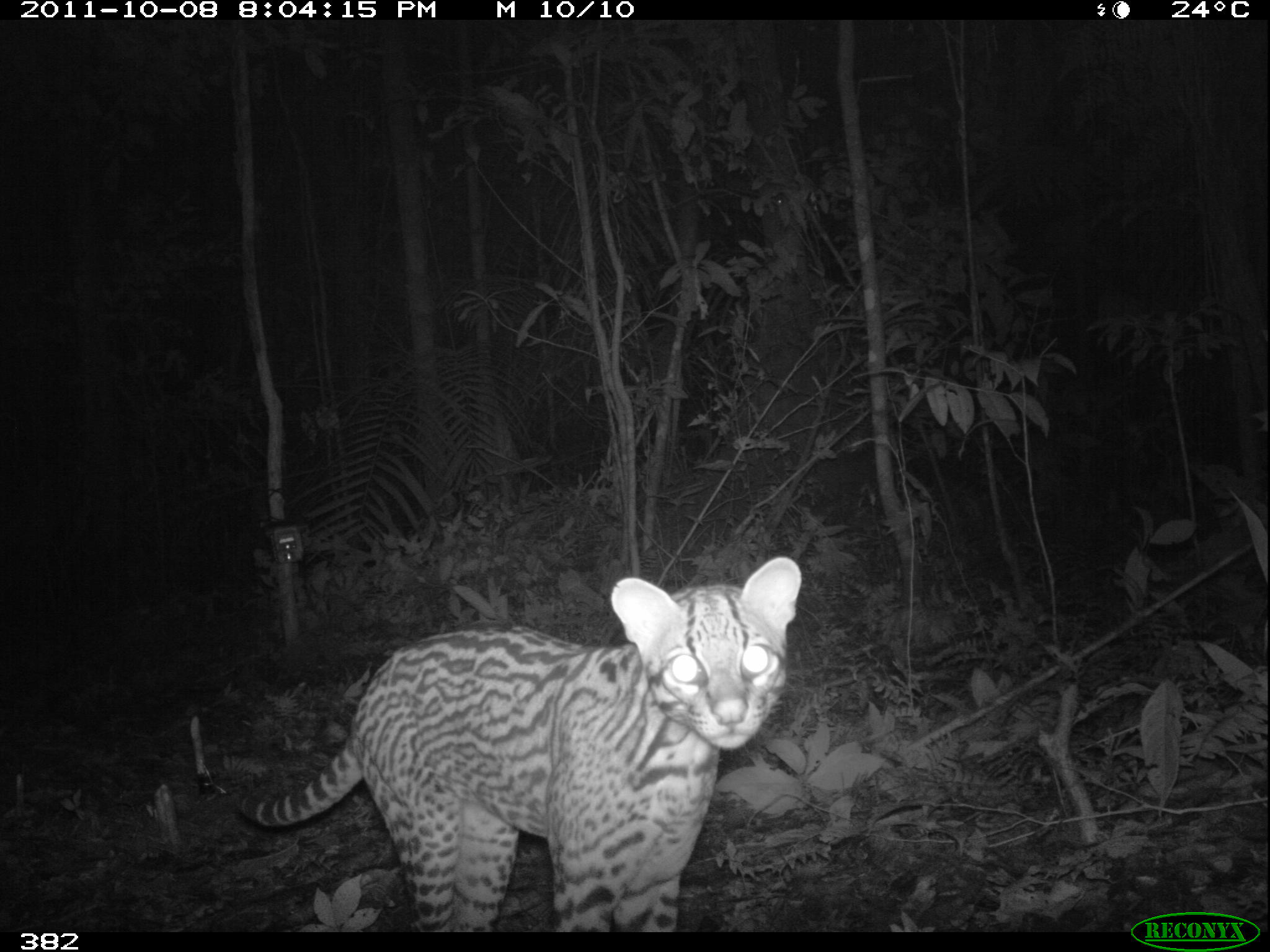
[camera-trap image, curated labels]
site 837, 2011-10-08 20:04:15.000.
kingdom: Animalia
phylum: Chordata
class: Mammalia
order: Carnivora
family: Felidae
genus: Leopardus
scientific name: Leopardus pardalis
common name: ocelot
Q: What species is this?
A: Leopardus pardalis (ocelot).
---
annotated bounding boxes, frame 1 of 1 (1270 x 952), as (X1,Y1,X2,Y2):
leopardus pardalis: (234,554,804,932)